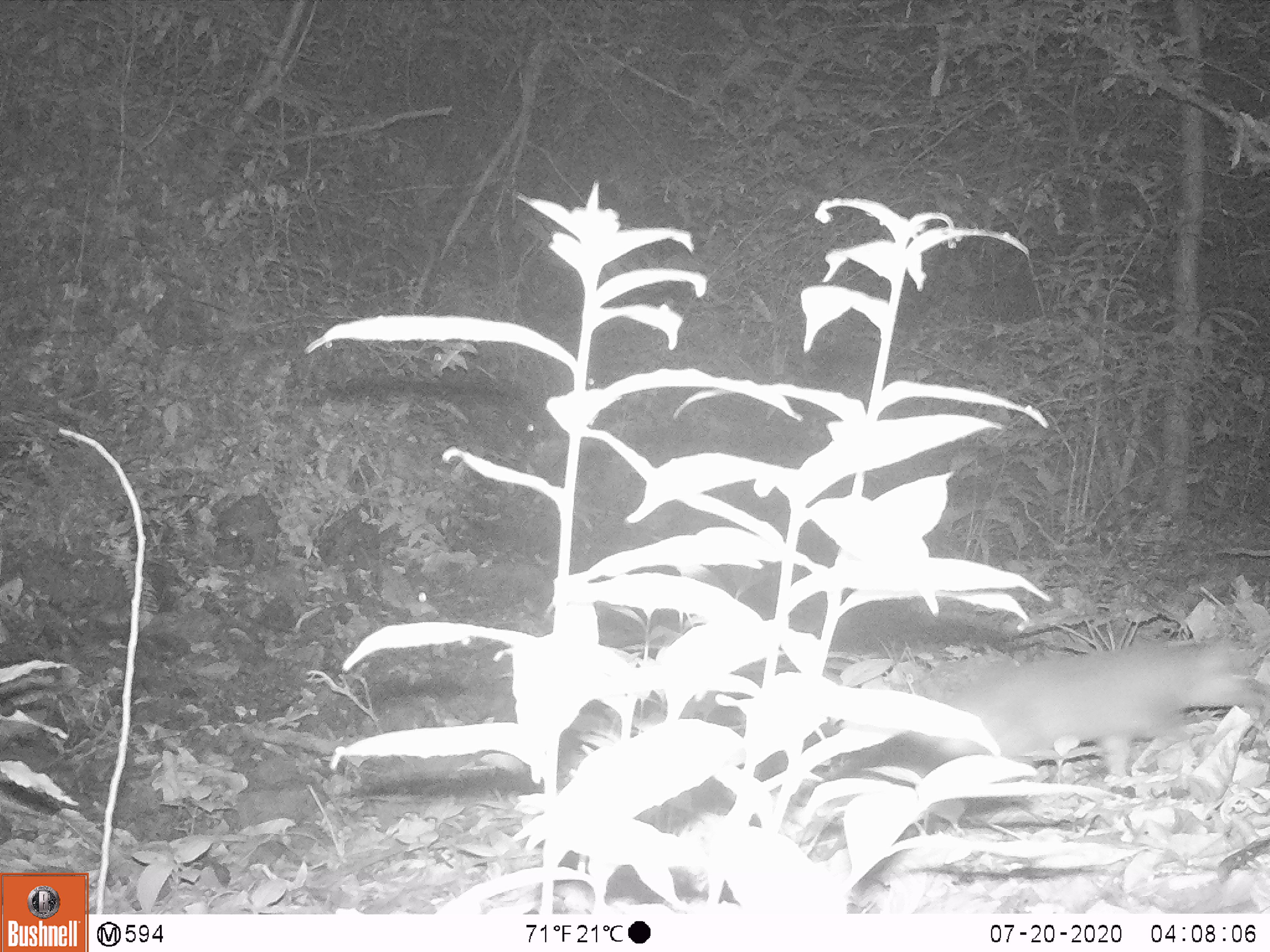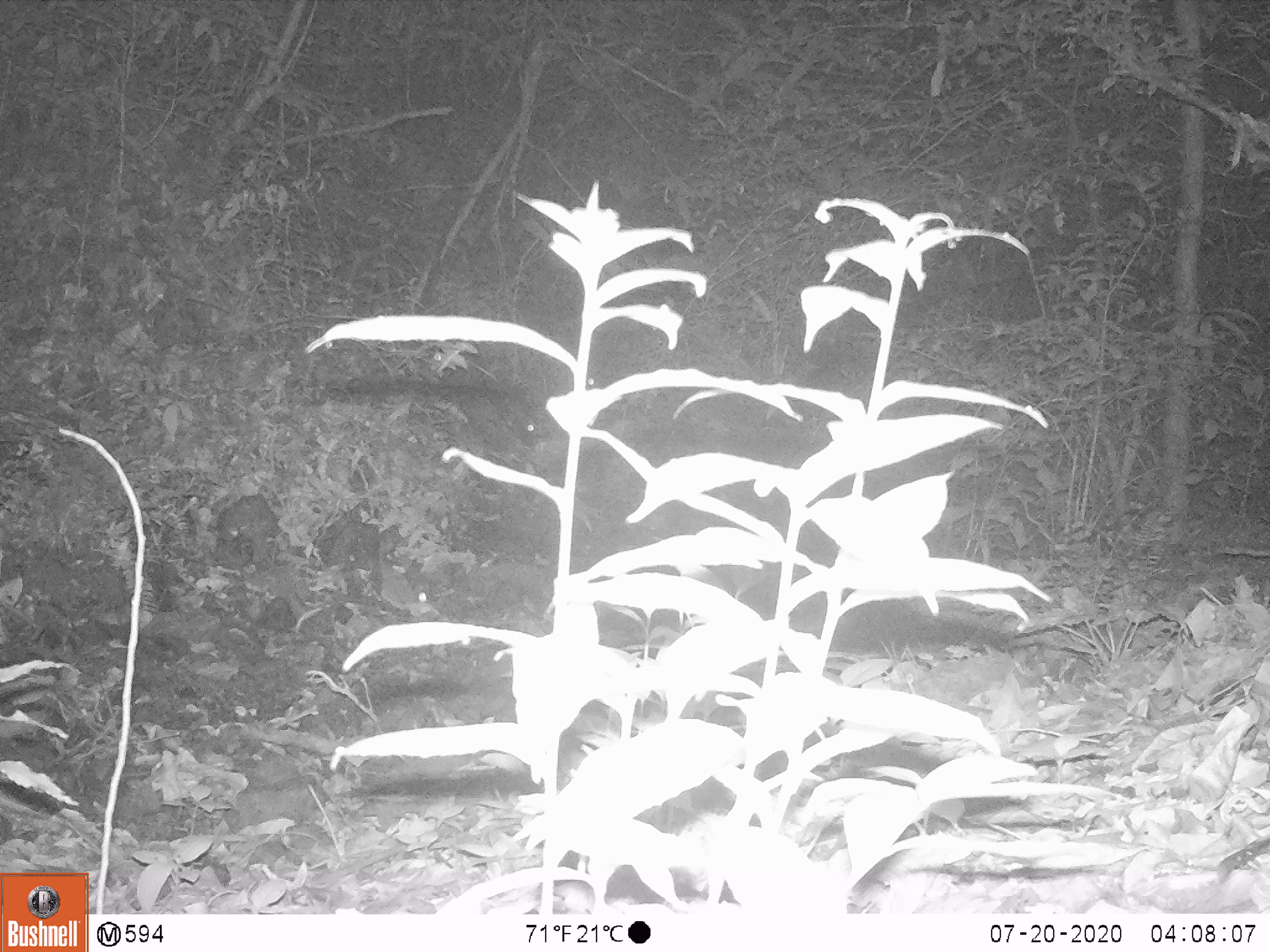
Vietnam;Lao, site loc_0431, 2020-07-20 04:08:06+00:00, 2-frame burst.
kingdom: Animalia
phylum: Chordata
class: Mammalia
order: Carnivora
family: Mustelidae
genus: Melogale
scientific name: Melogale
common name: ferret badger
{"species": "ferret badger (Melogale)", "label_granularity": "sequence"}